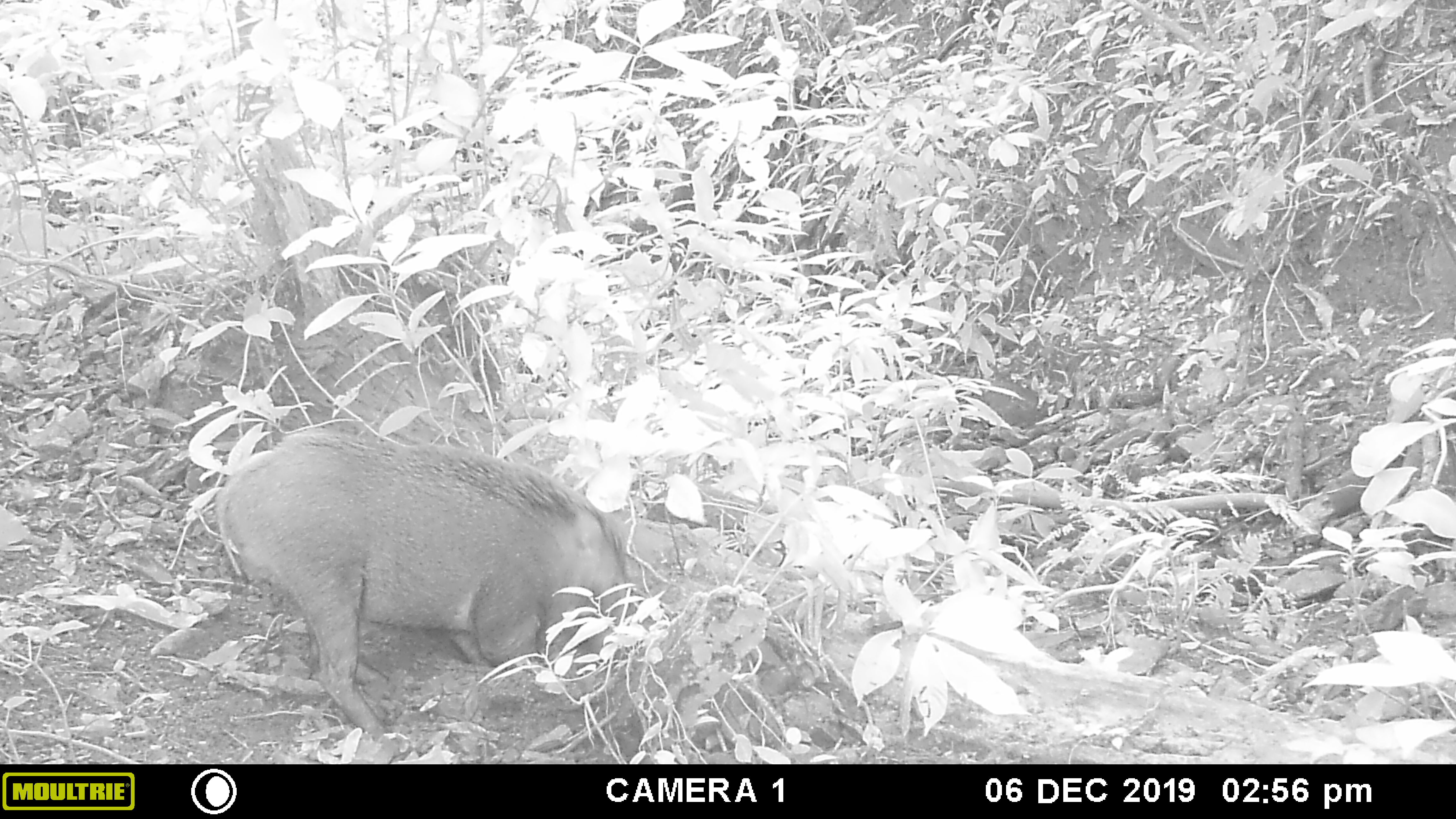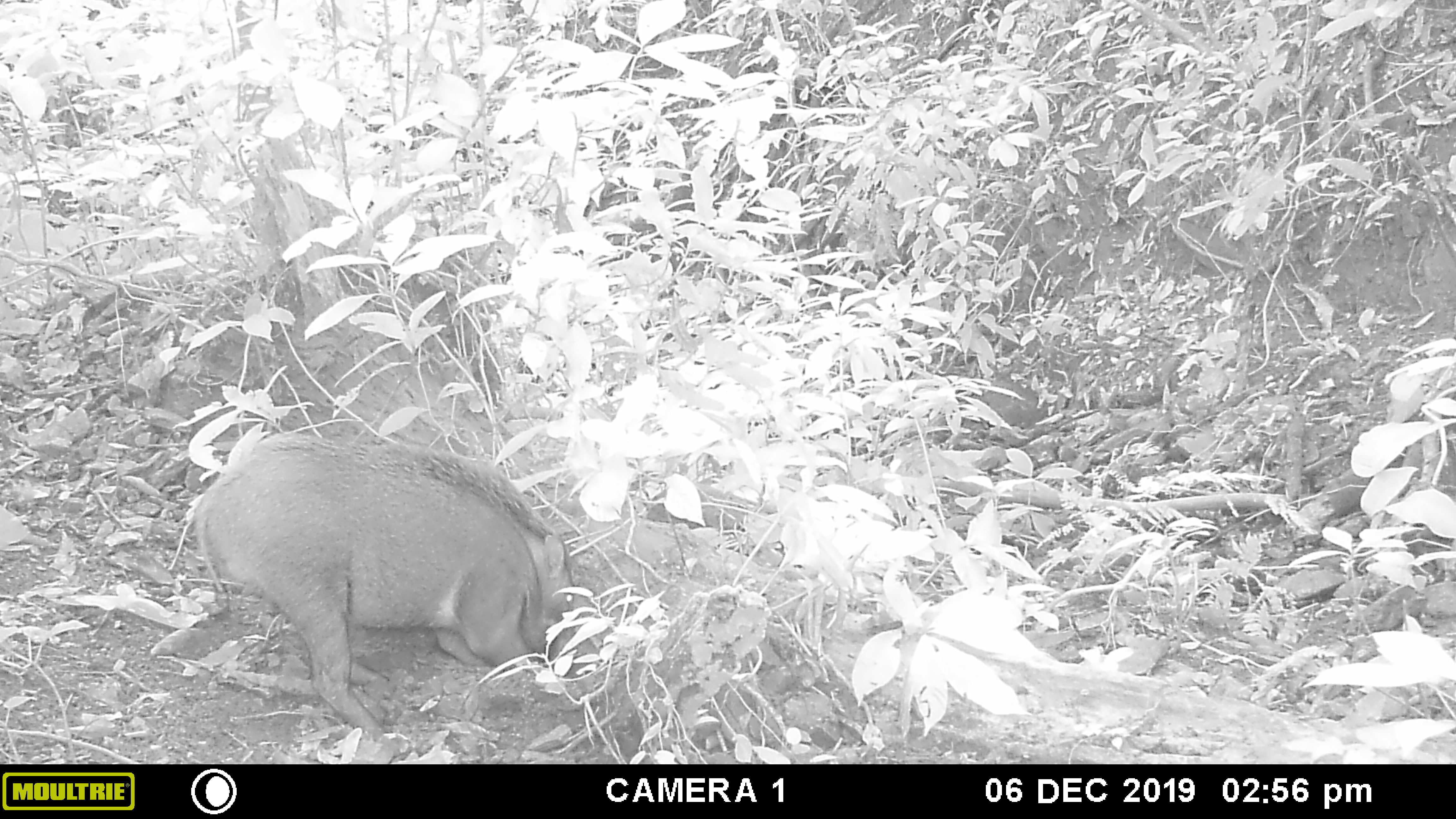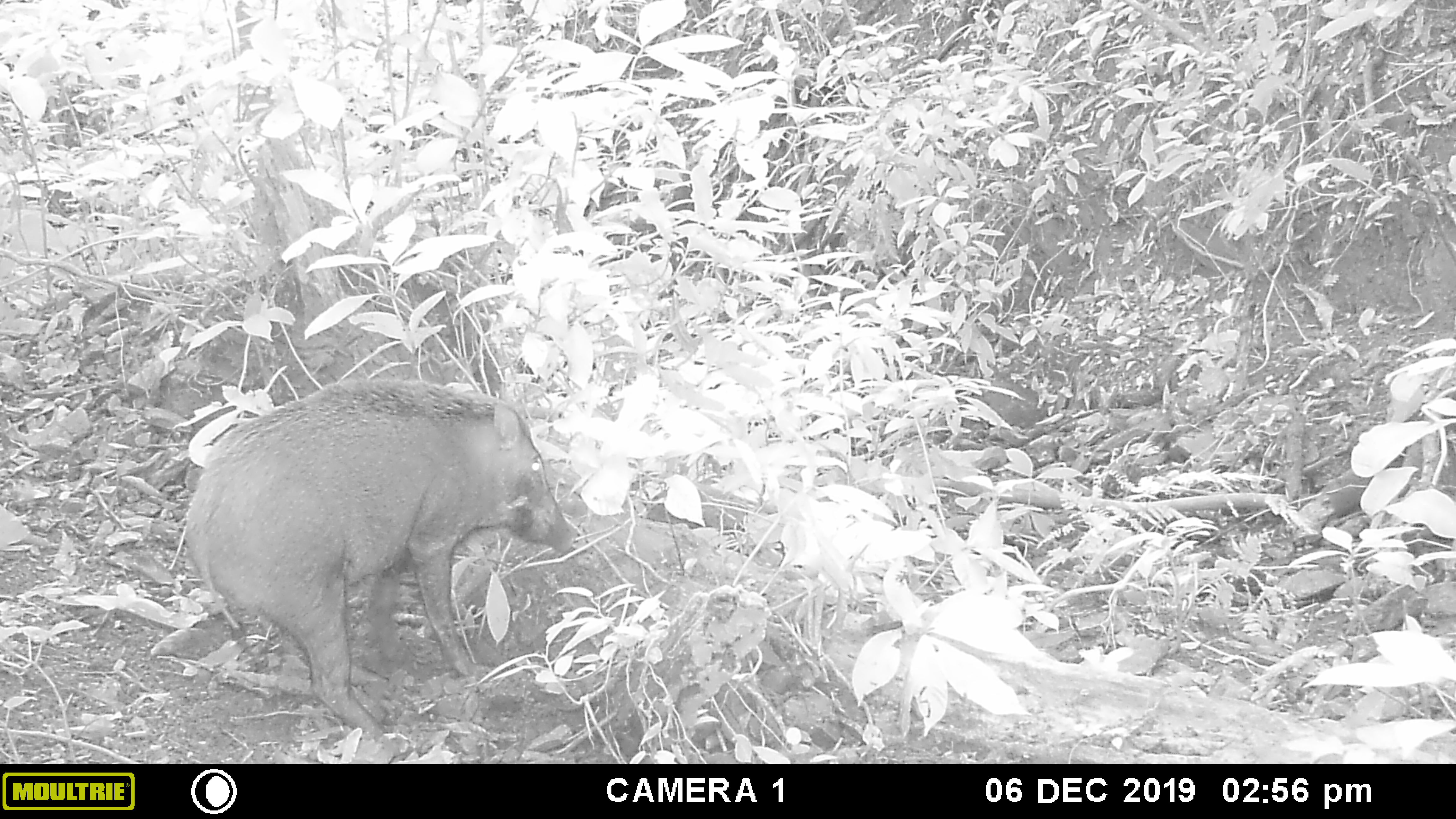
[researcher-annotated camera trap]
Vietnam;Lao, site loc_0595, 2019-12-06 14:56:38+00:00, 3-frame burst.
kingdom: Animalia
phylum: Chordata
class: Mammalia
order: Artiodactyla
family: Suidae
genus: Sus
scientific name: Sus scrofa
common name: eurasian wild pig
Eurasian wild pig (Sus scrofa). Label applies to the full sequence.